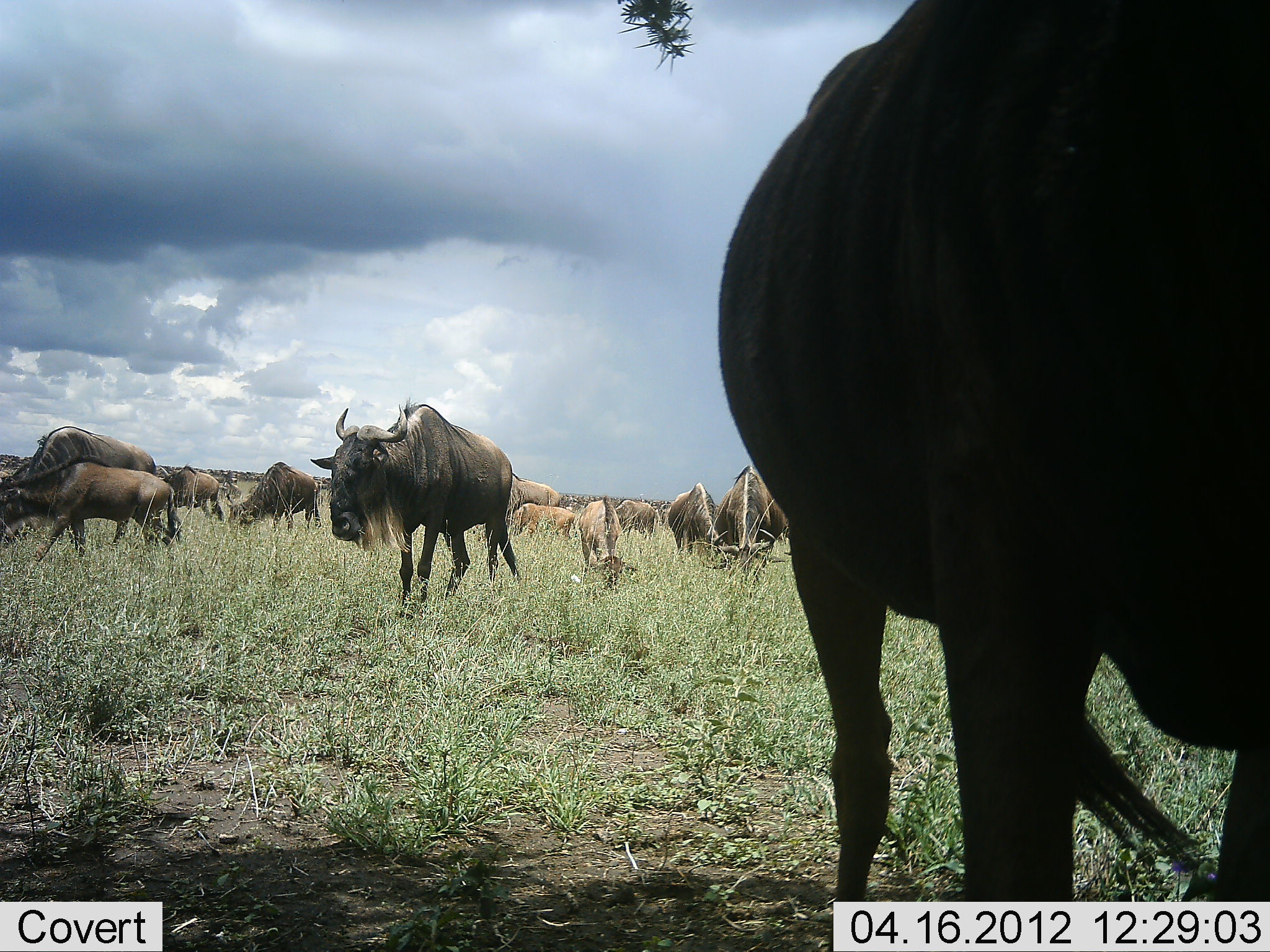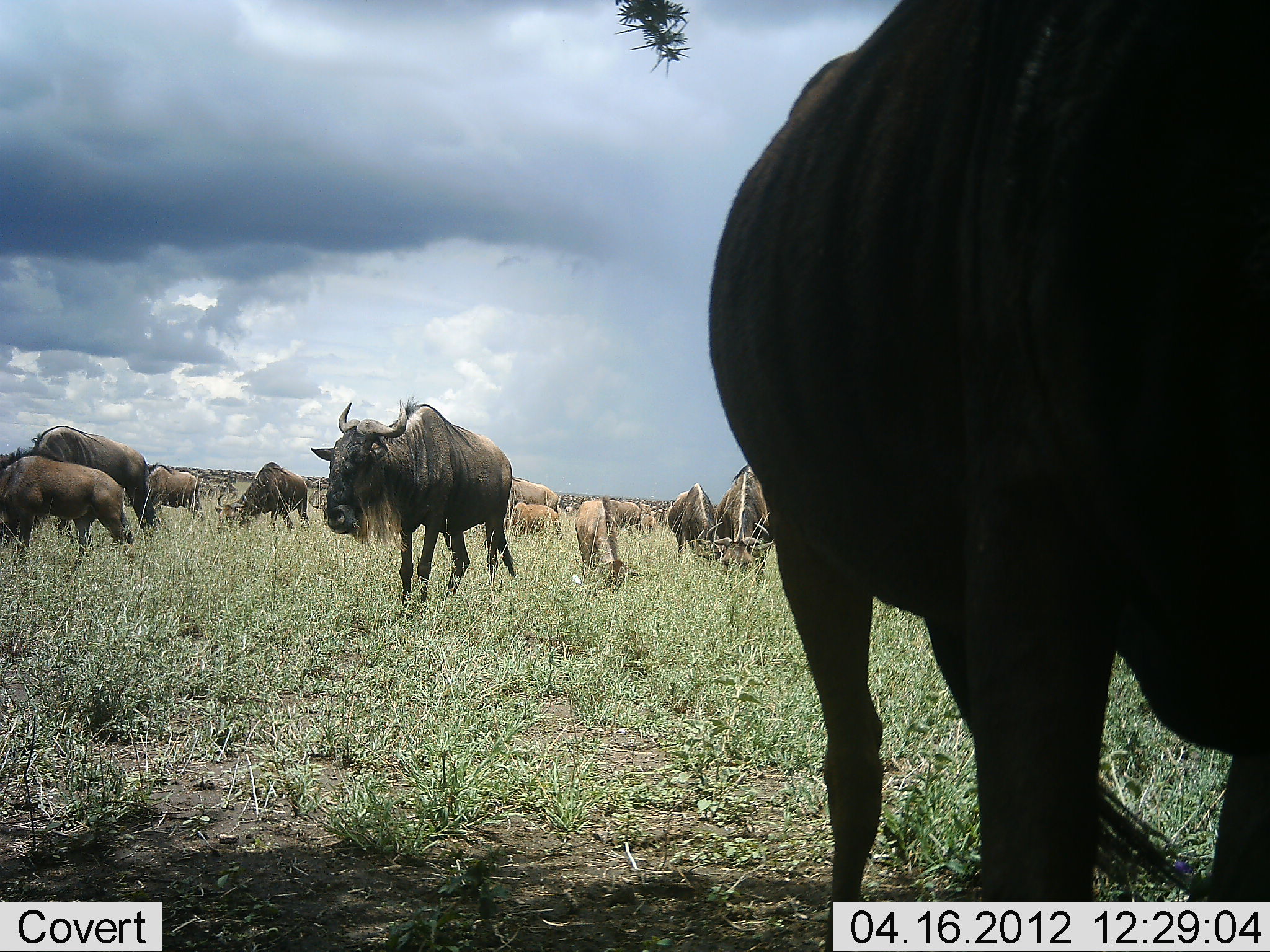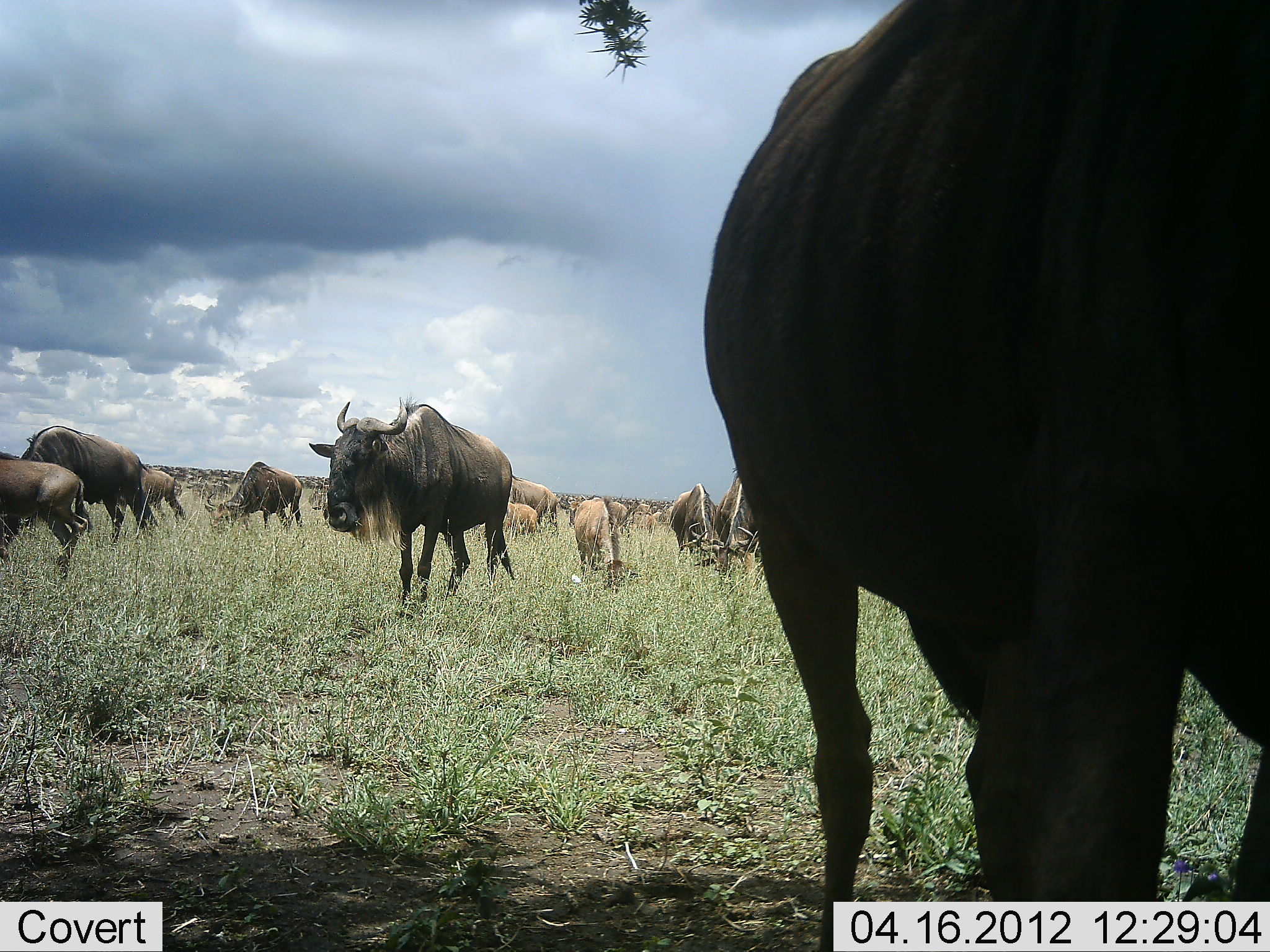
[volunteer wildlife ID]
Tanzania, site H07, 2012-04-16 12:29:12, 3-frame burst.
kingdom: Animalia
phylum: Chordata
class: Mammalia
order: Artiodactyla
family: Bovidae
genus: Connochaetes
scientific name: Connochaetes taurinus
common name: blue wildebeest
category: wildebeest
Wildebeest (blue wildebeest) (Connochaetes taurinus), count 11-50. Behavior (volunteer vote fractions): standing 57%, resting 7%, moving 36%, interacting 0%. Young present (vote fraction): 57%. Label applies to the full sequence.